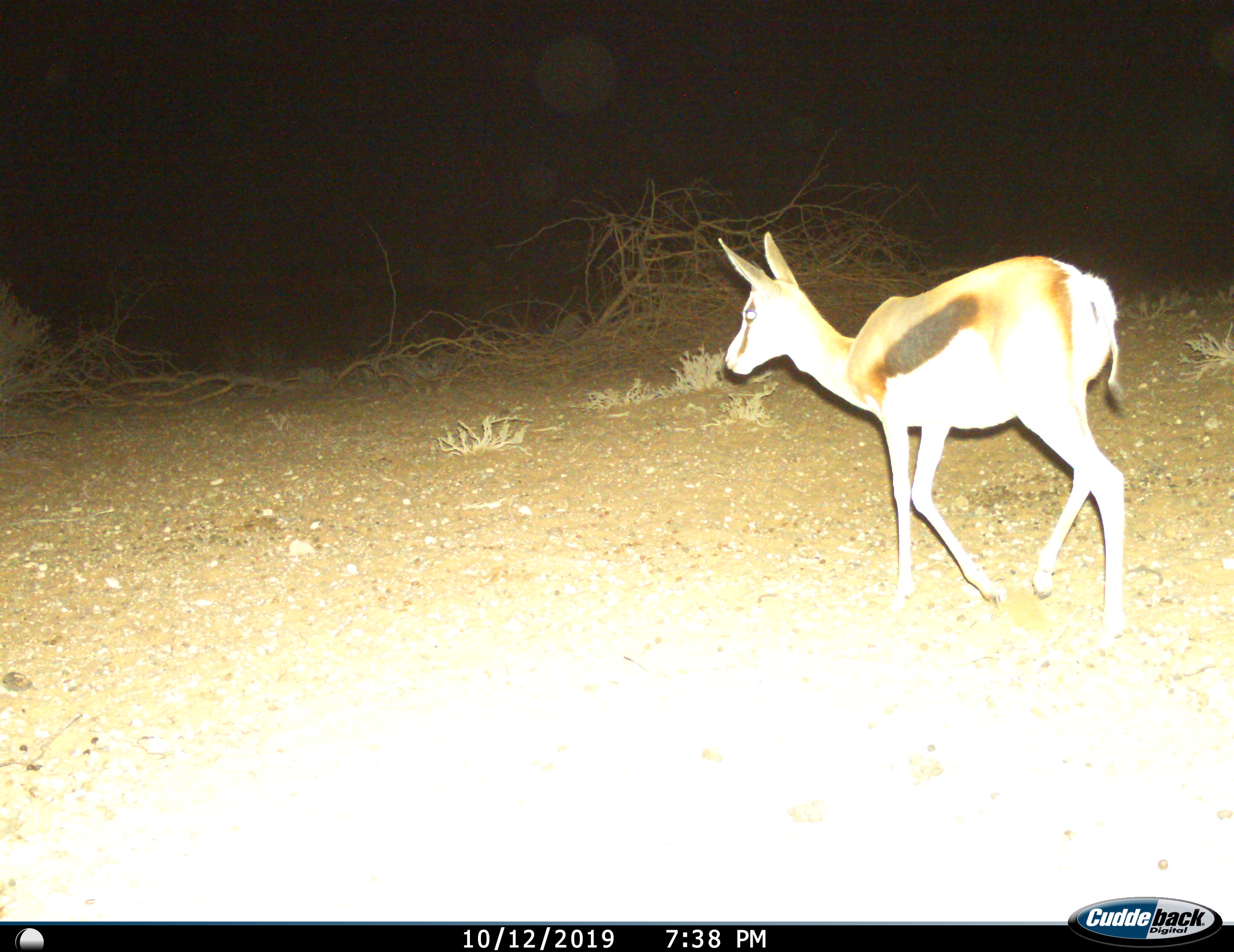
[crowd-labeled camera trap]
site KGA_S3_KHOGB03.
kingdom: Animalia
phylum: Chordata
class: Mammalia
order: Artiodactyla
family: Bovidae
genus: Antidorcas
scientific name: Antidorcas marsupialis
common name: springbok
Springbok (Antidorcas marsupialis), count 1. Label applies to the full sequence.